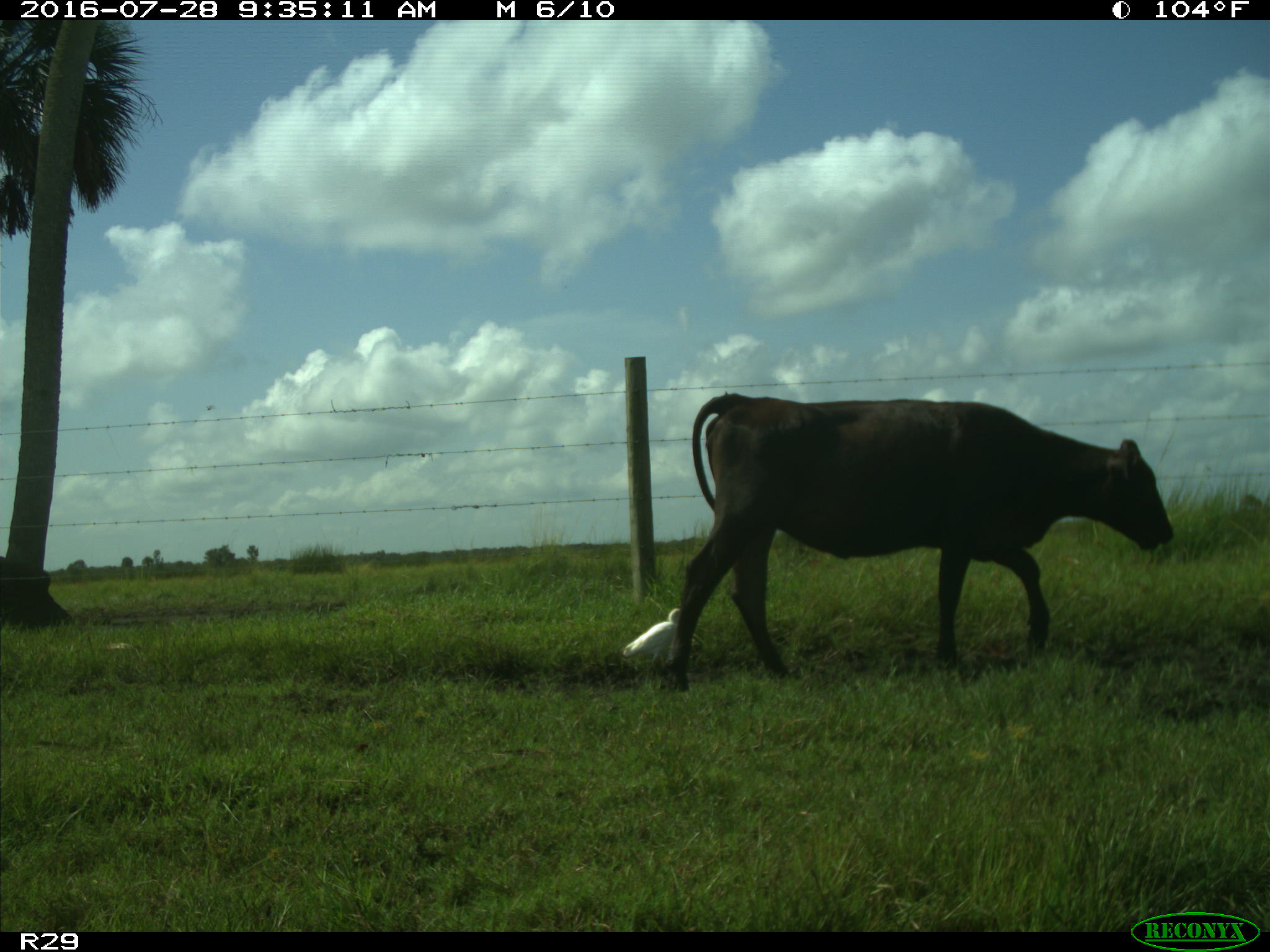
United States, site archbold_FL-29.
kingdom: Animalia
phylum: Chordata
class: Mammalia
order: Artiodactyla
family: Bovidae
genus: Bos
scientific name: Bos taurus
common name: domestic cow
Bos taurus (domestic cow).